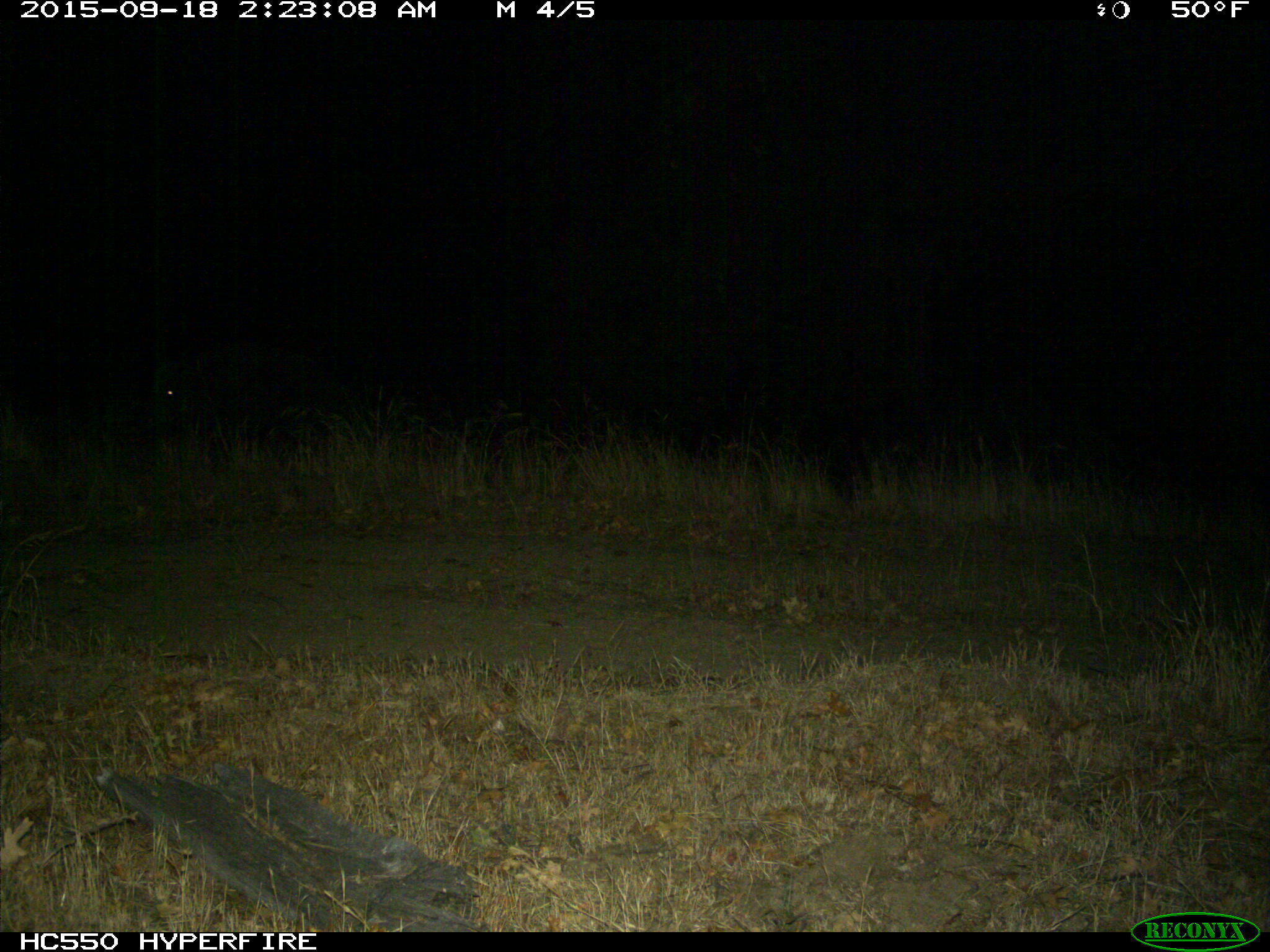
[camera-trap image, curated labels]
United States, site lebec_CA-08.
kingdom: Animalia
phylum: Chordata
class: Mammalia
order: Artiodactyla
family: Suidae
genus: Sus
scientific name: Sus scrofa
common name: wild boar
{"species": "Sus scrofa (wild boar)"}